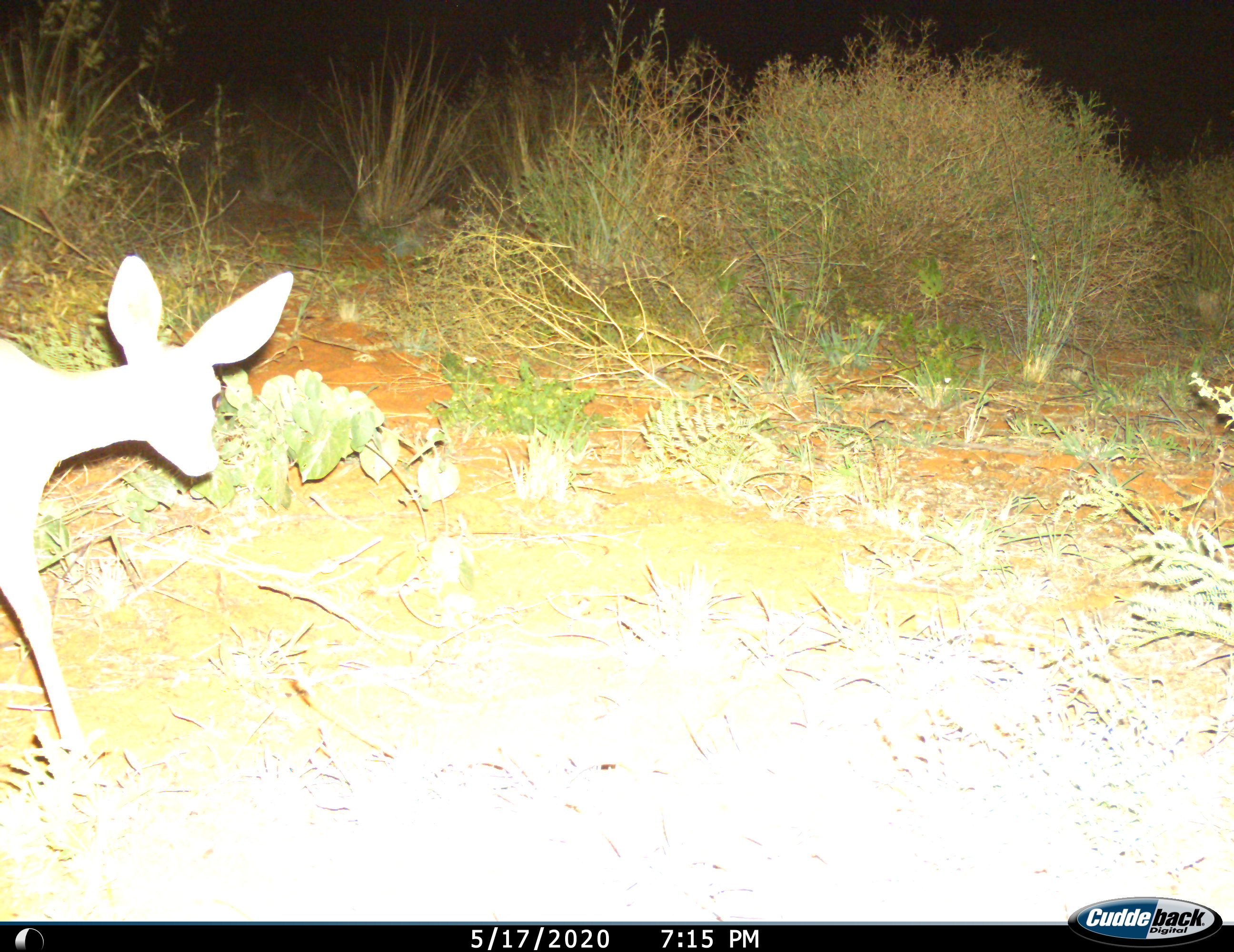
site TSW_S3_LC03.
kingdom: Animalia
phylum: Chordata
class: Mammalia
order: Artiodactyla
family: Bovidae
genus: Raphicerus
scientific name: Raphicerus campestris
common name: steenbok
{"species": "steenbok (Raphicerus campestris)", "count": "1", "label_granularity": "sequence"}